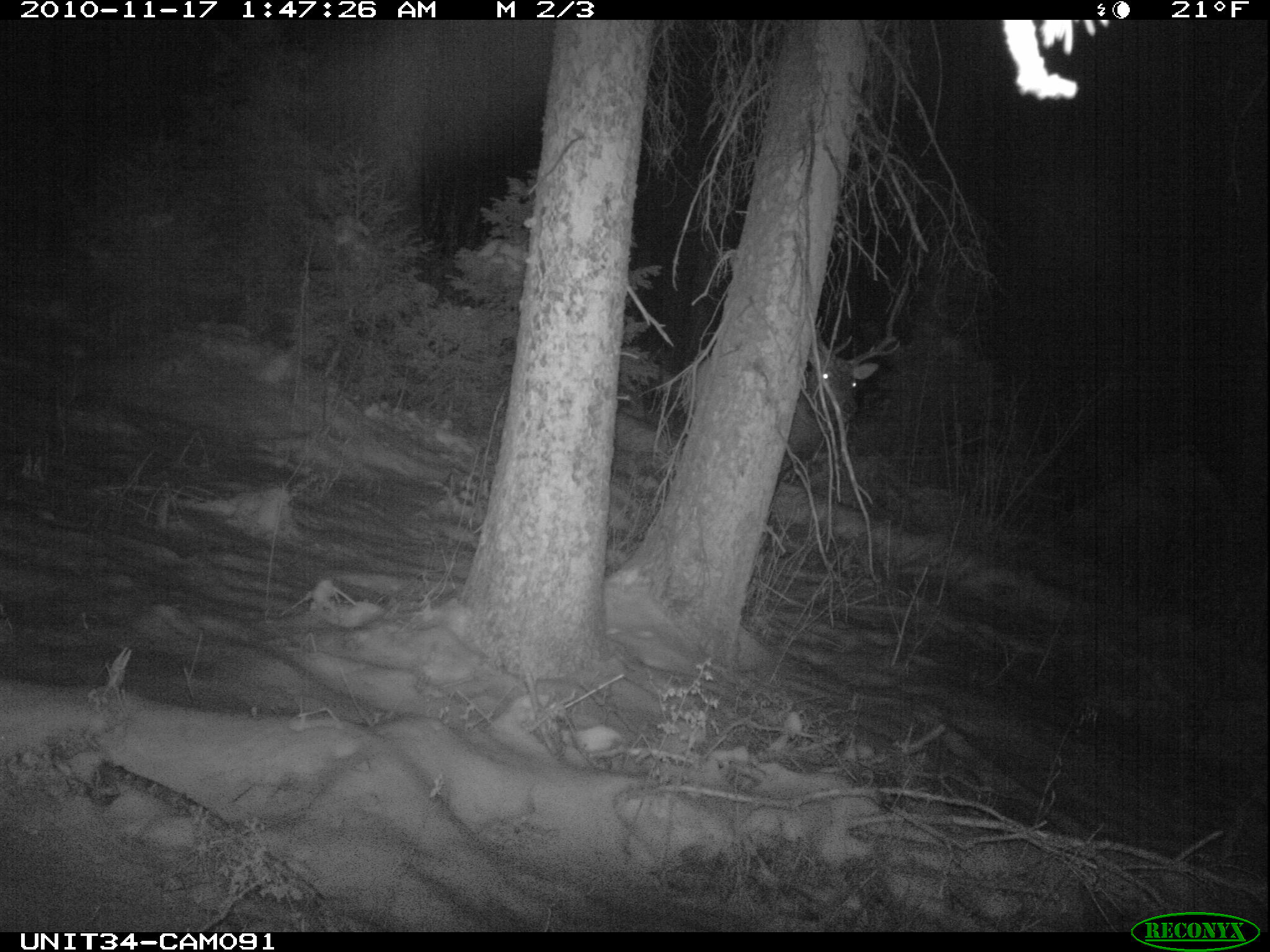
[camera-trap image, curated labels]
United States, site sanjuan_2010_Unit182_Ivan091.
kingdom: Animalia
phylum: Chordata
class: Mammalia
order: Artiodactyla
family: Cervidae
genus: Cervus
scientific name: Cervus elaphus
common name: red deer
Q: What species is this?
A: Cervus elaphus (red deer).